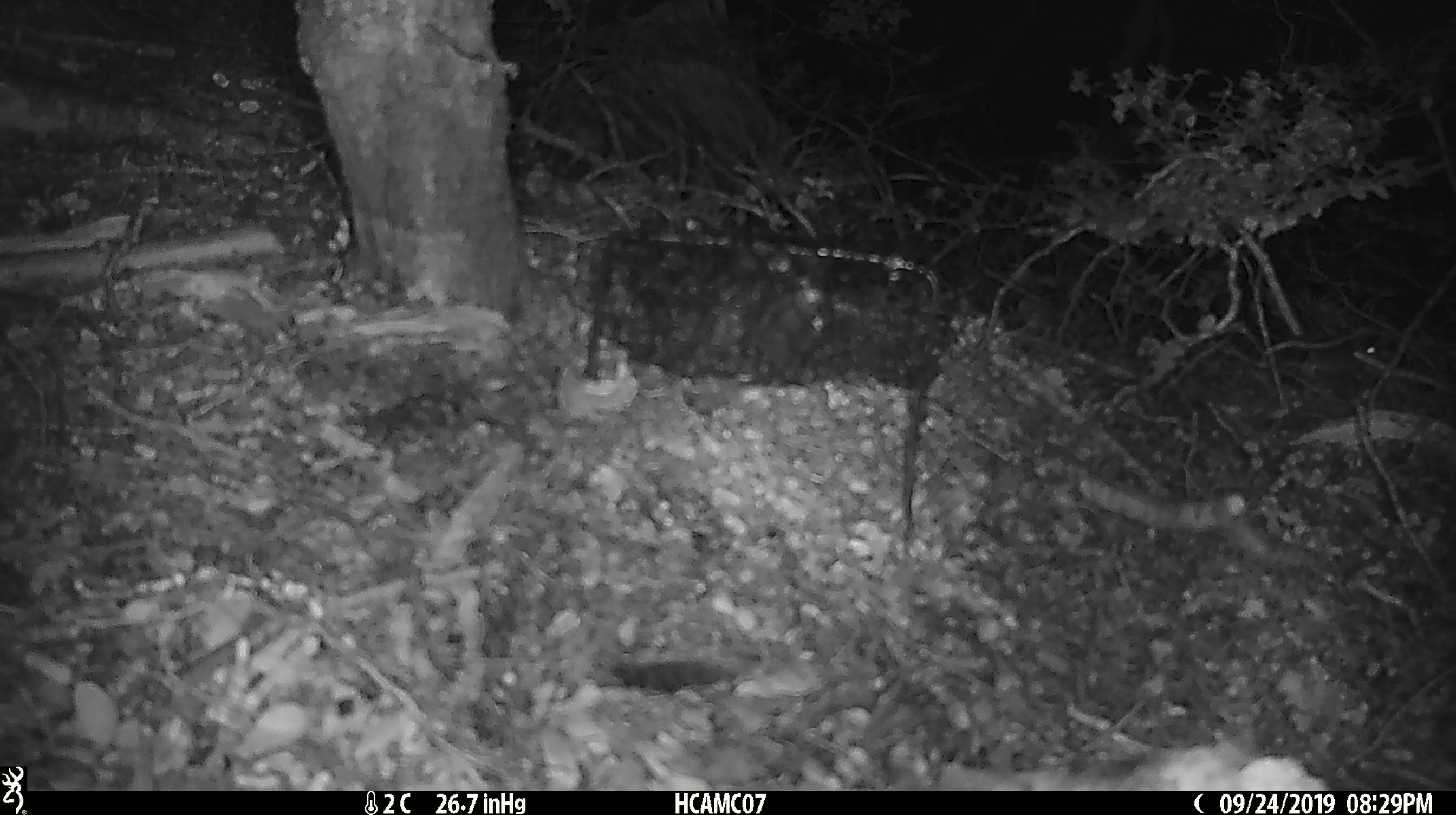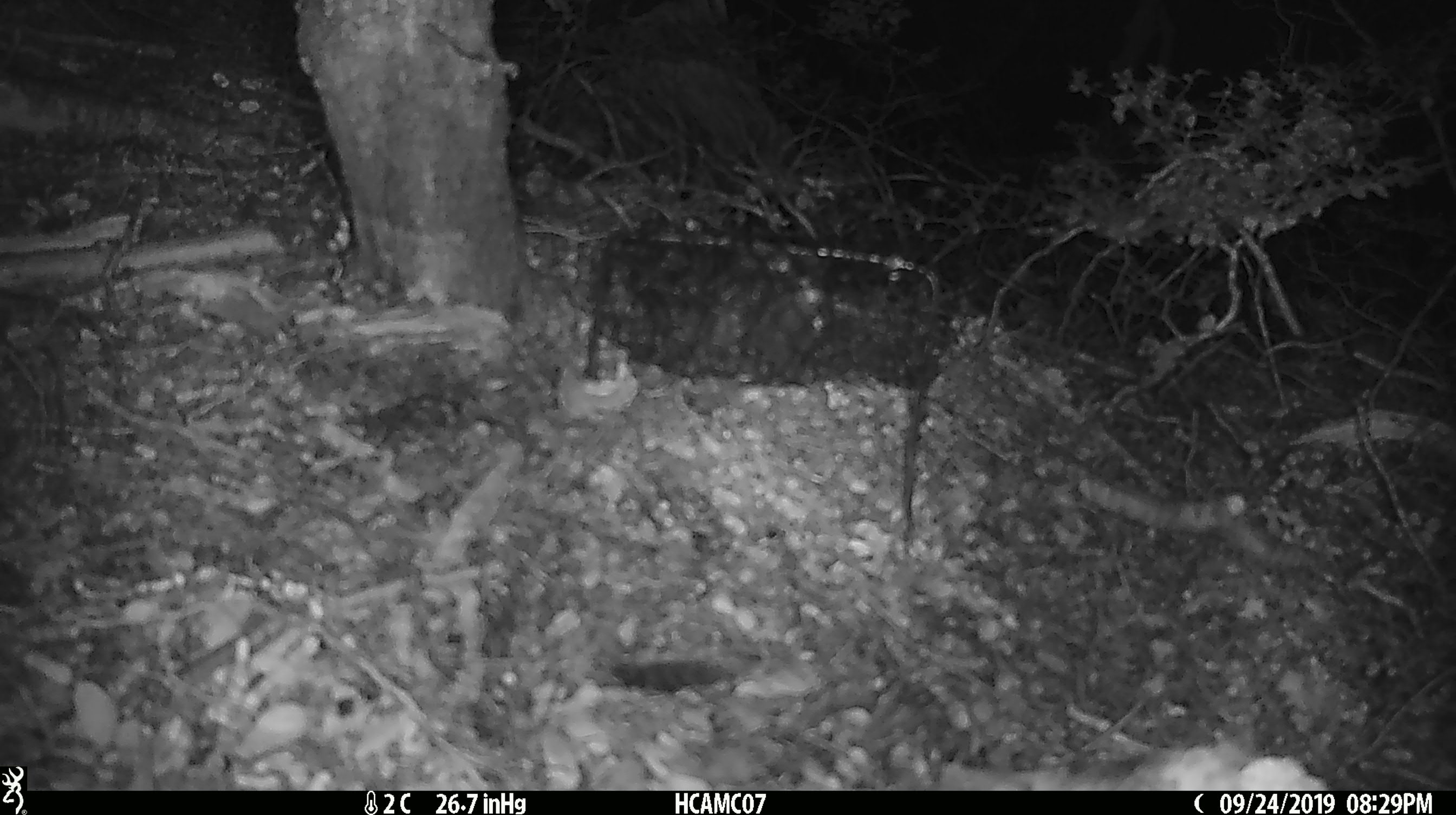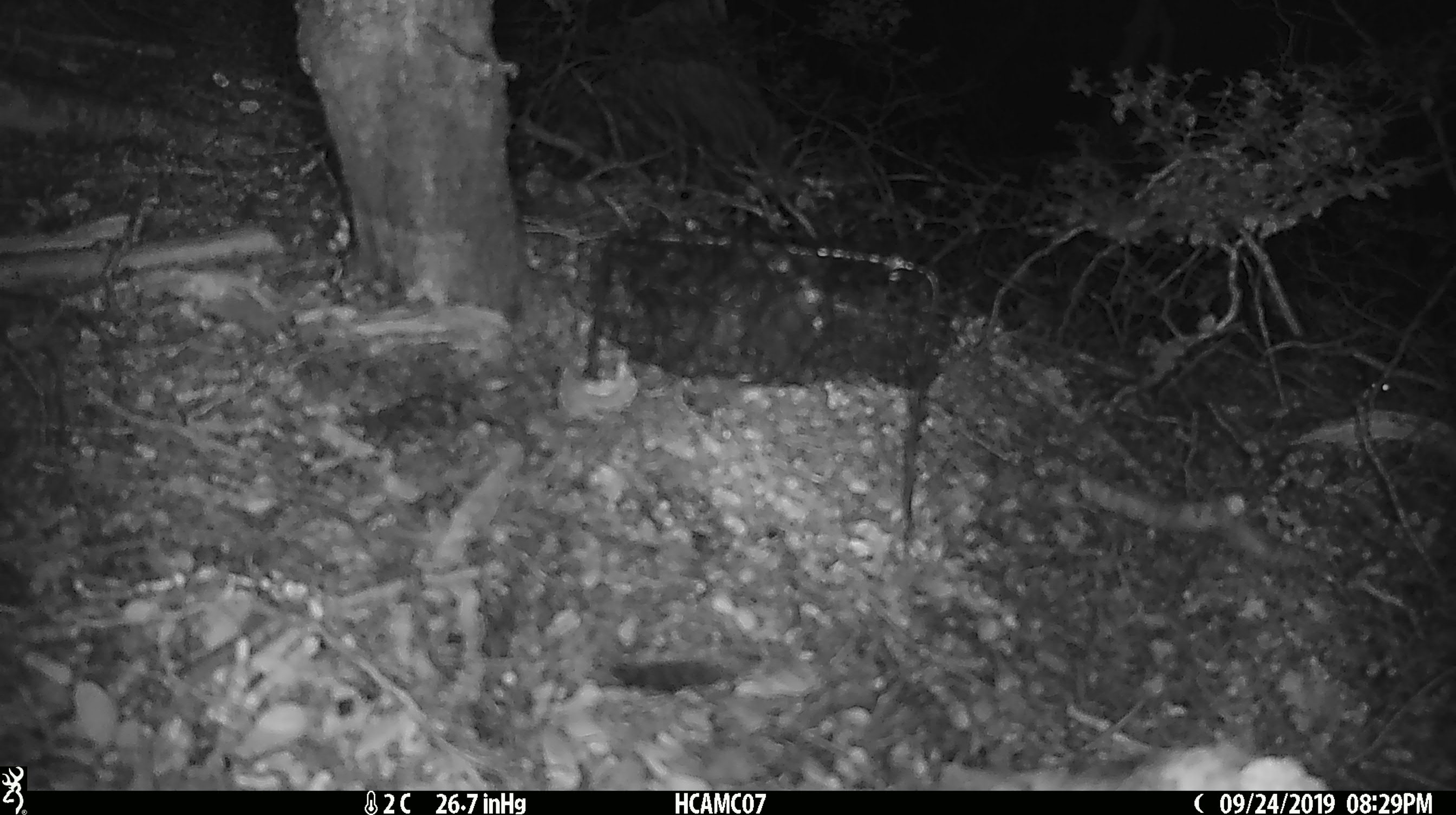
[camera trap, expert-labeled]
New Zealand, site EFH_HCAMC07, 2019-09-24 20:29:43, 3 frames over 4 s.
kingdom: Animalia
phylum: Chordata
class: Mammalia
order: Rodentia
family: Muridae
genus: Mus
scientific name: Mus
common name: mouse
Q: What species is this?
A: Mouse (Mus).